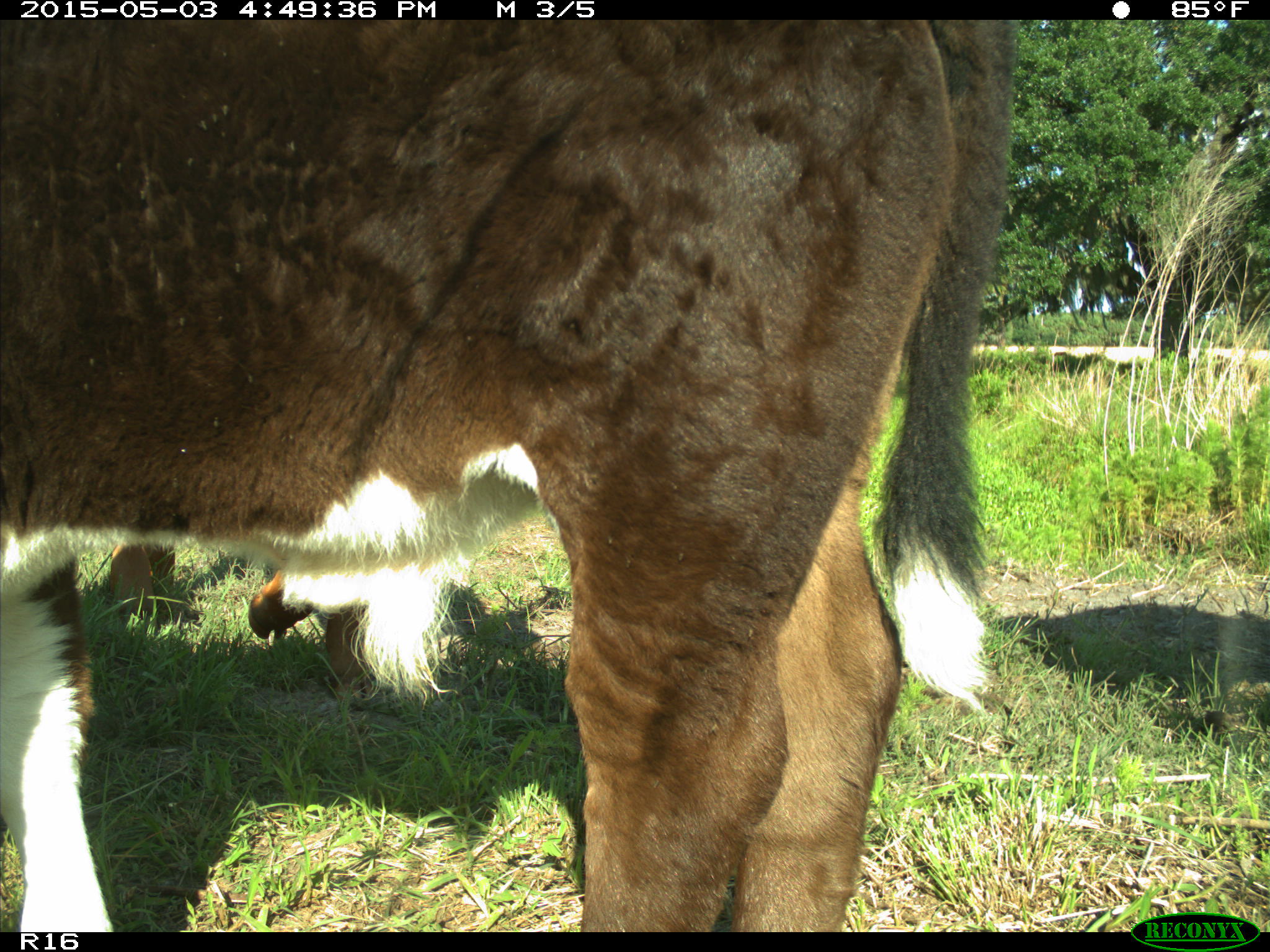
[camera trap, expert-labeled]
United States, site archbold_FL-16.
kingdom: Animalia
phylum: Chordata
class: Mammalia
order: Artiodactyla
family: Bovidae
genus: Bos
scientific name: Bos taurus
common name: domestic cow